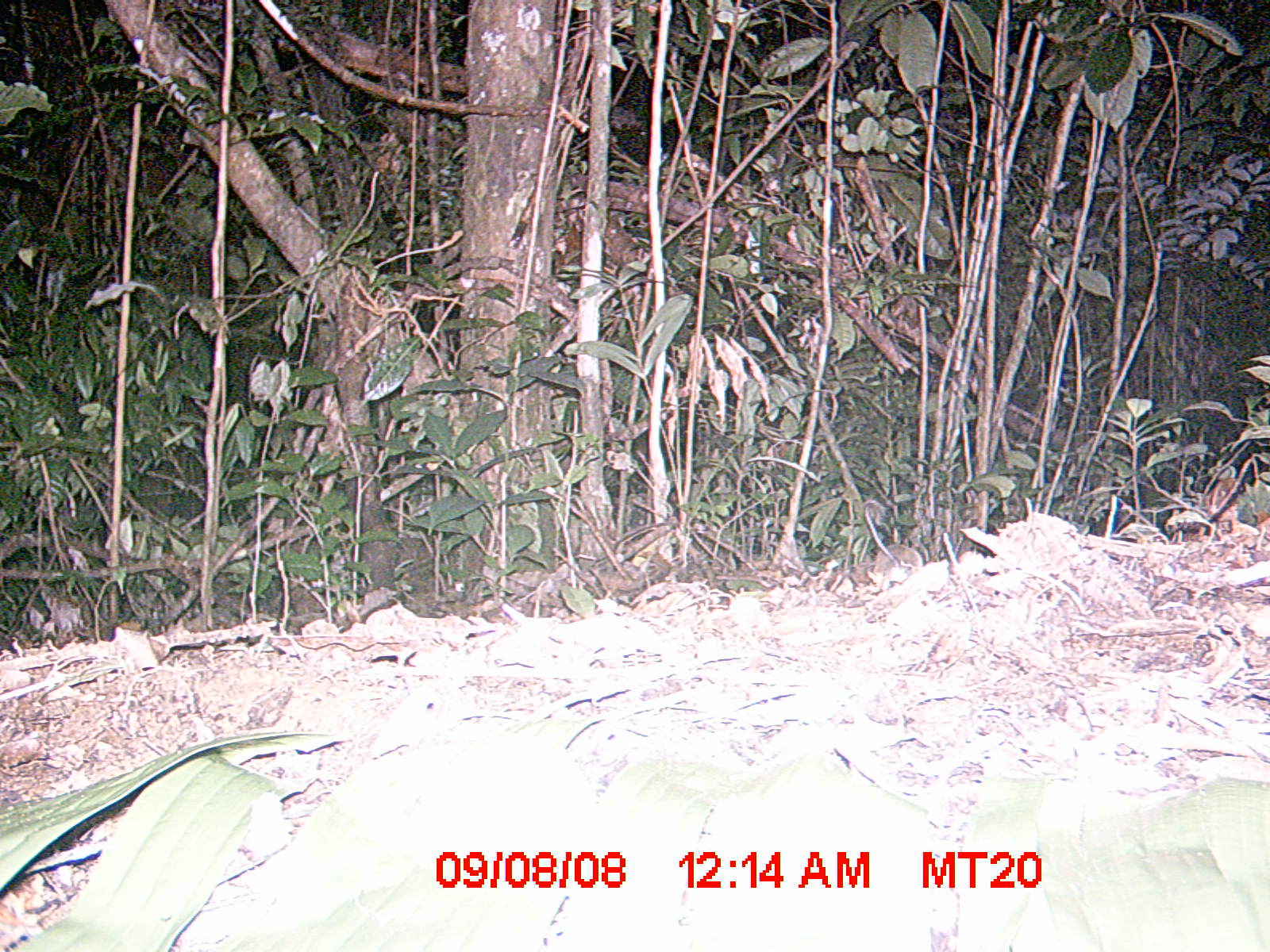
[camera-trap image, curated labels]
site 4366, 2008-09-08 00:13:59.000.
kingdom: Animalia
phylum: Chordata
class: Mammalia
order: Rodentia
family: Nesomyidae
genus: Eliurus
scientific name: Eliurus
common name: eliurus rat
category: eliurus sp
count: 1